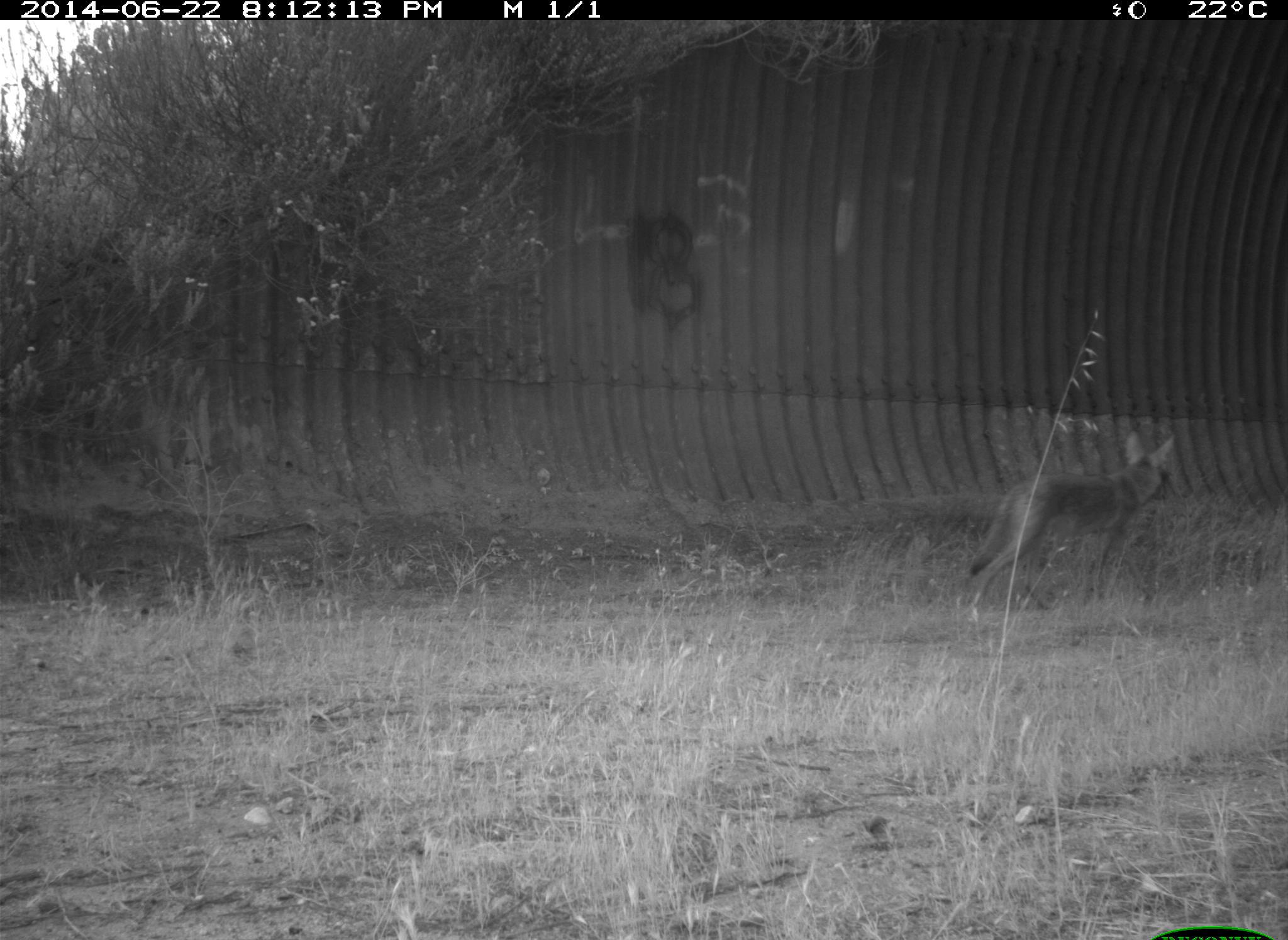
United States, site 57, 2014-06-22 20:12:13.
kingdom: Animalia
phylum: Chordata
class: Mammalia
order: Carnivora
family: Canidae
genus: Canis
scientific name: Canis latrans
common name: coyote